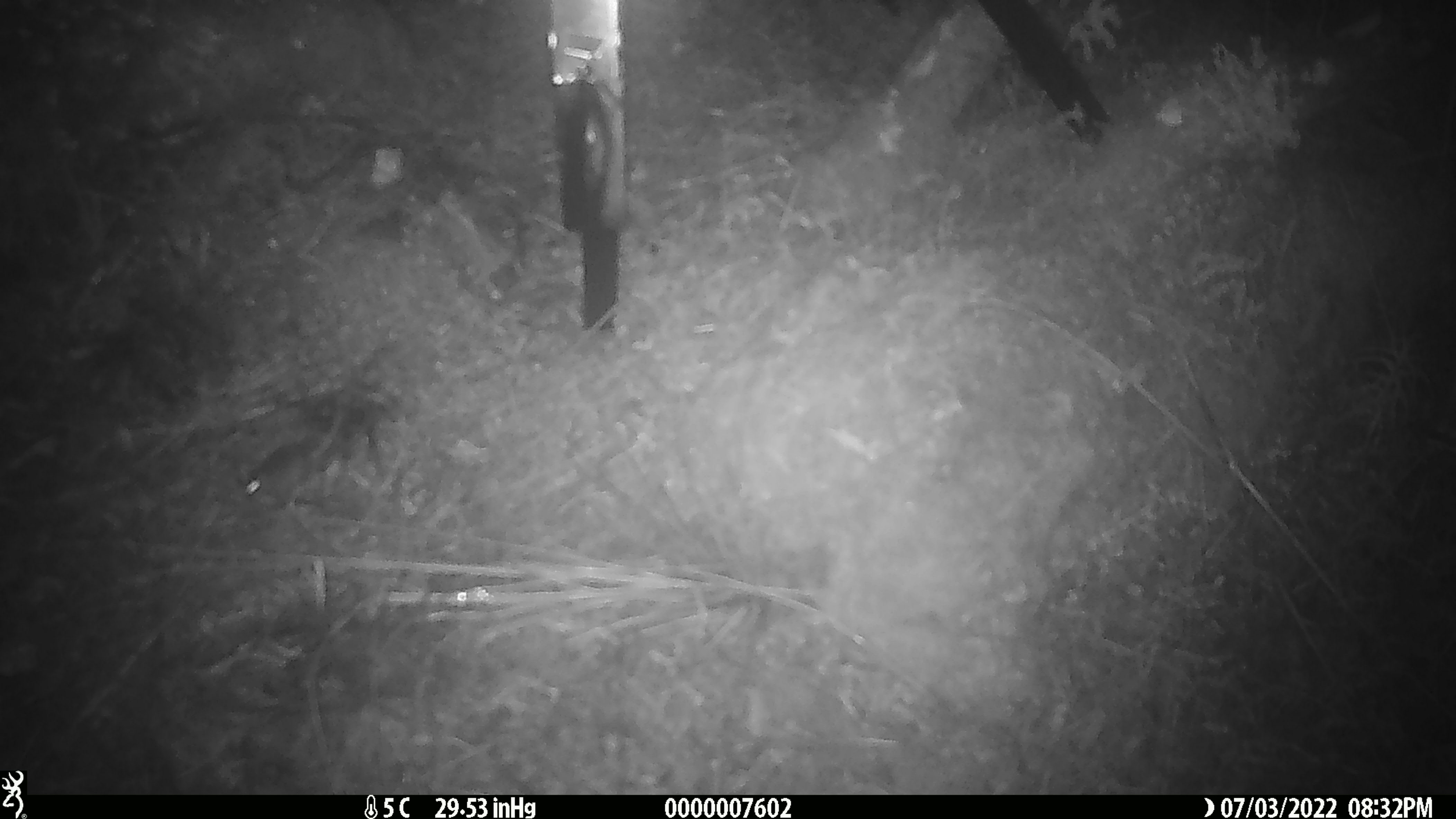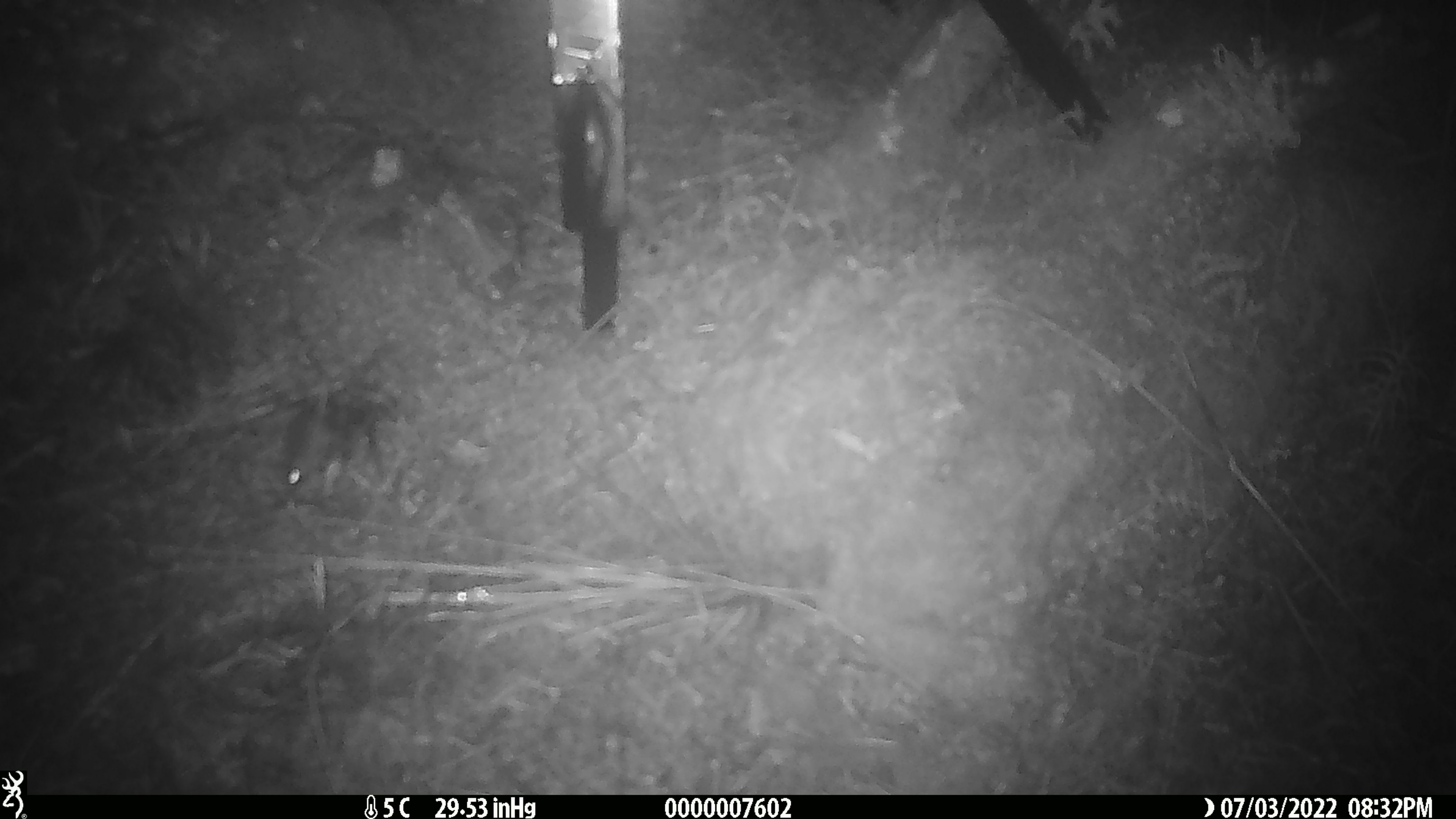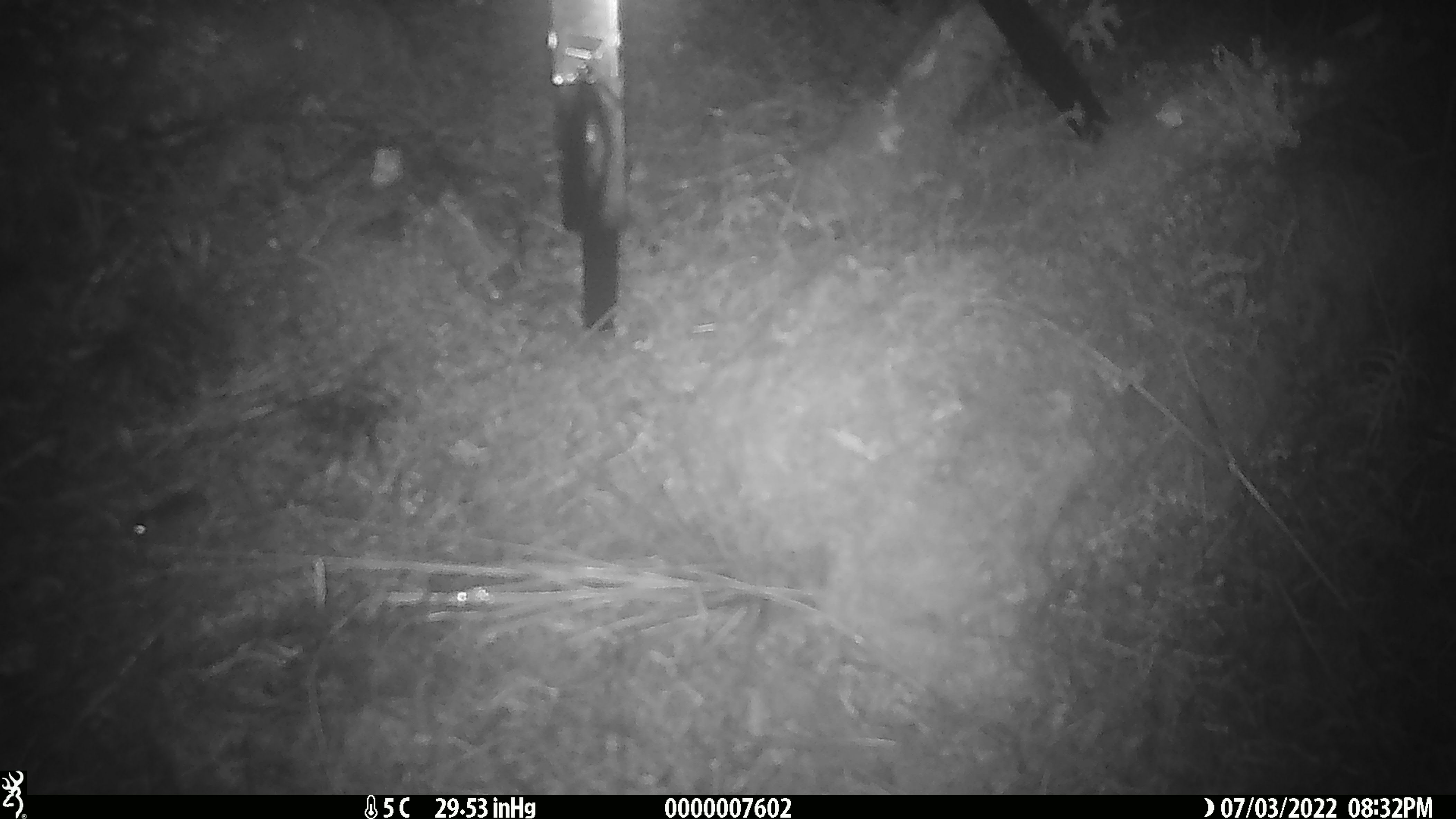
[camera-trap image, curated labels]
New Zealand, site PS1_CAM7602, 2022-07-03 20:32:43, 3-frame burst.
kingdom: Animalia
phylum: Chordata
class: Mammalia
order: Rodentia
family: Muridae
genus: Mus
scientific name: Mus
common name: mouse